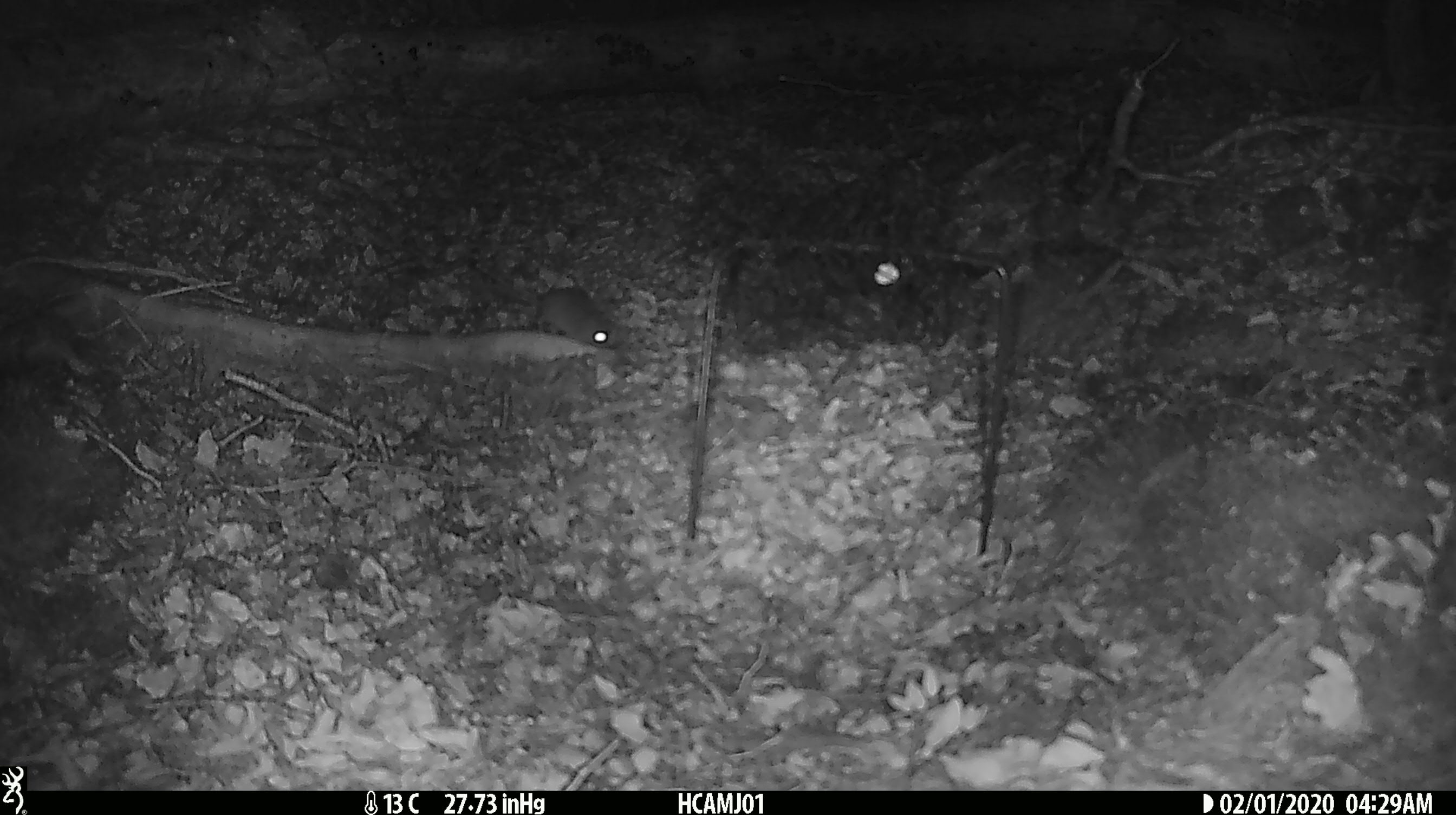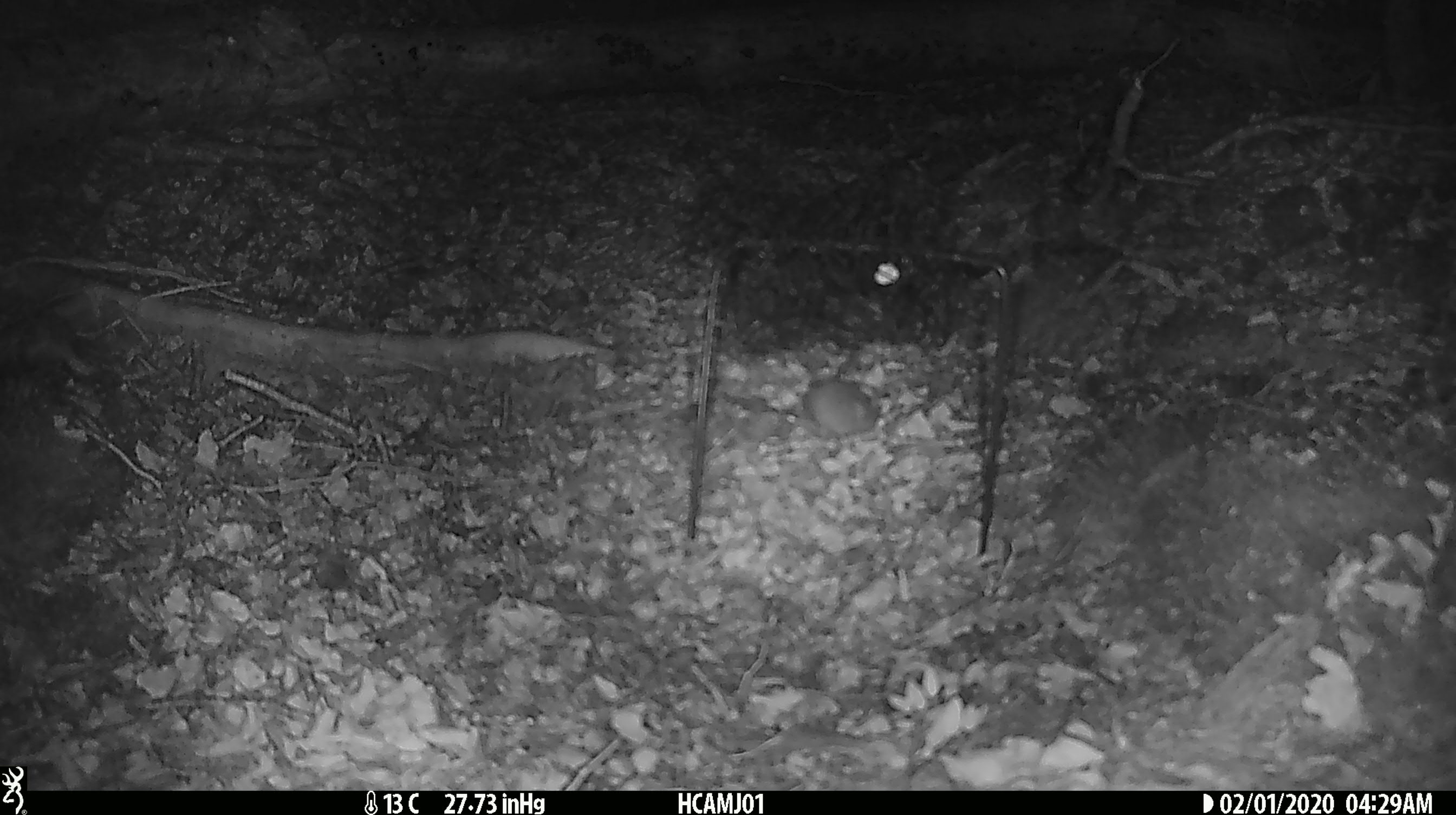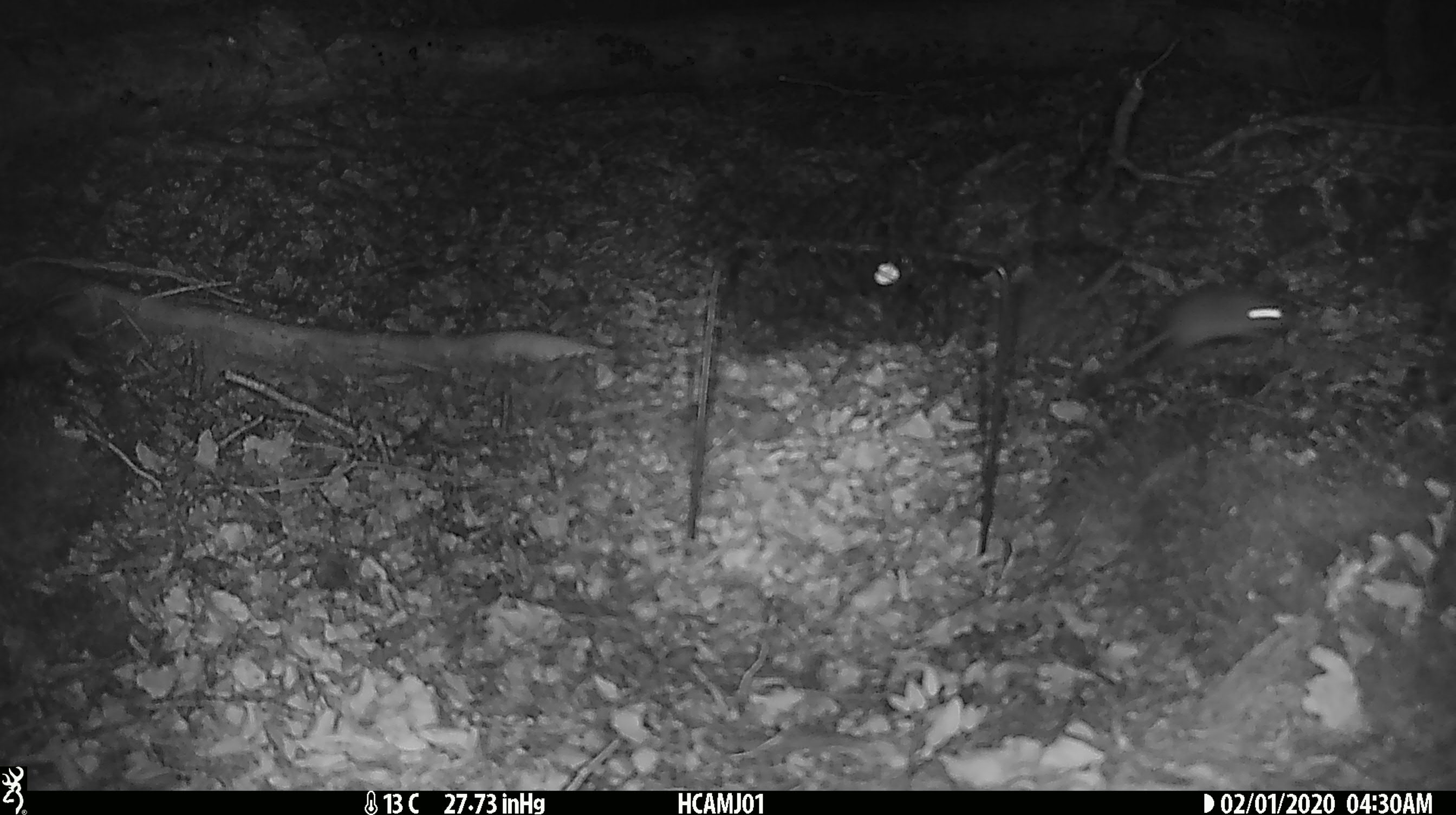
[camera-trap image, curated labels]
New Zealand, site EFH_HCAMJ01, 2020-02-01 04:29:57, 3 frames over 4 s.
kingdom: Animalia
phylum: Chordata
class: Mammalia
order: Rodentia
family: Muridae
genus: Mus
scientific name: Mus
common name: mouse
Mouse (Mus).